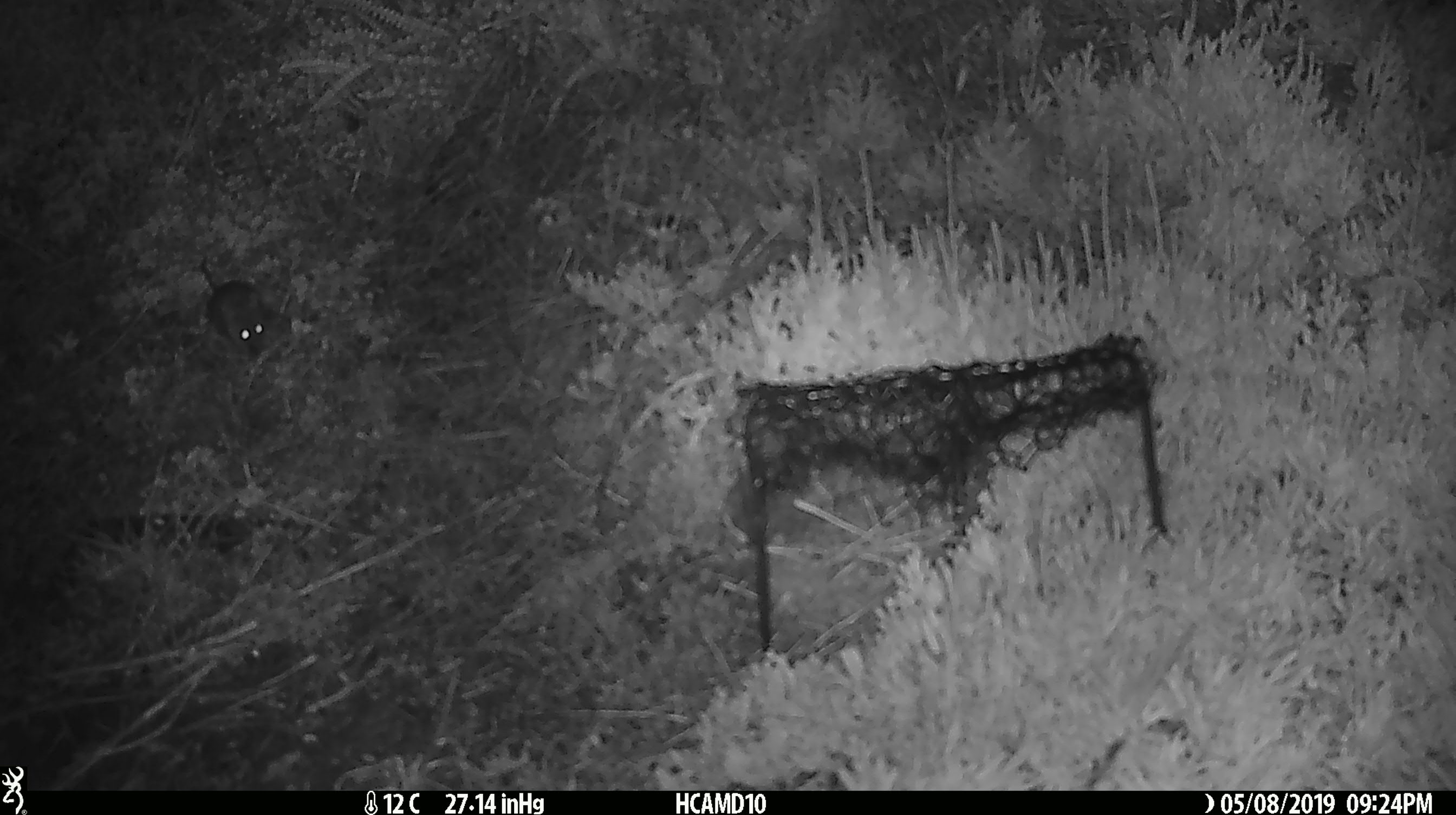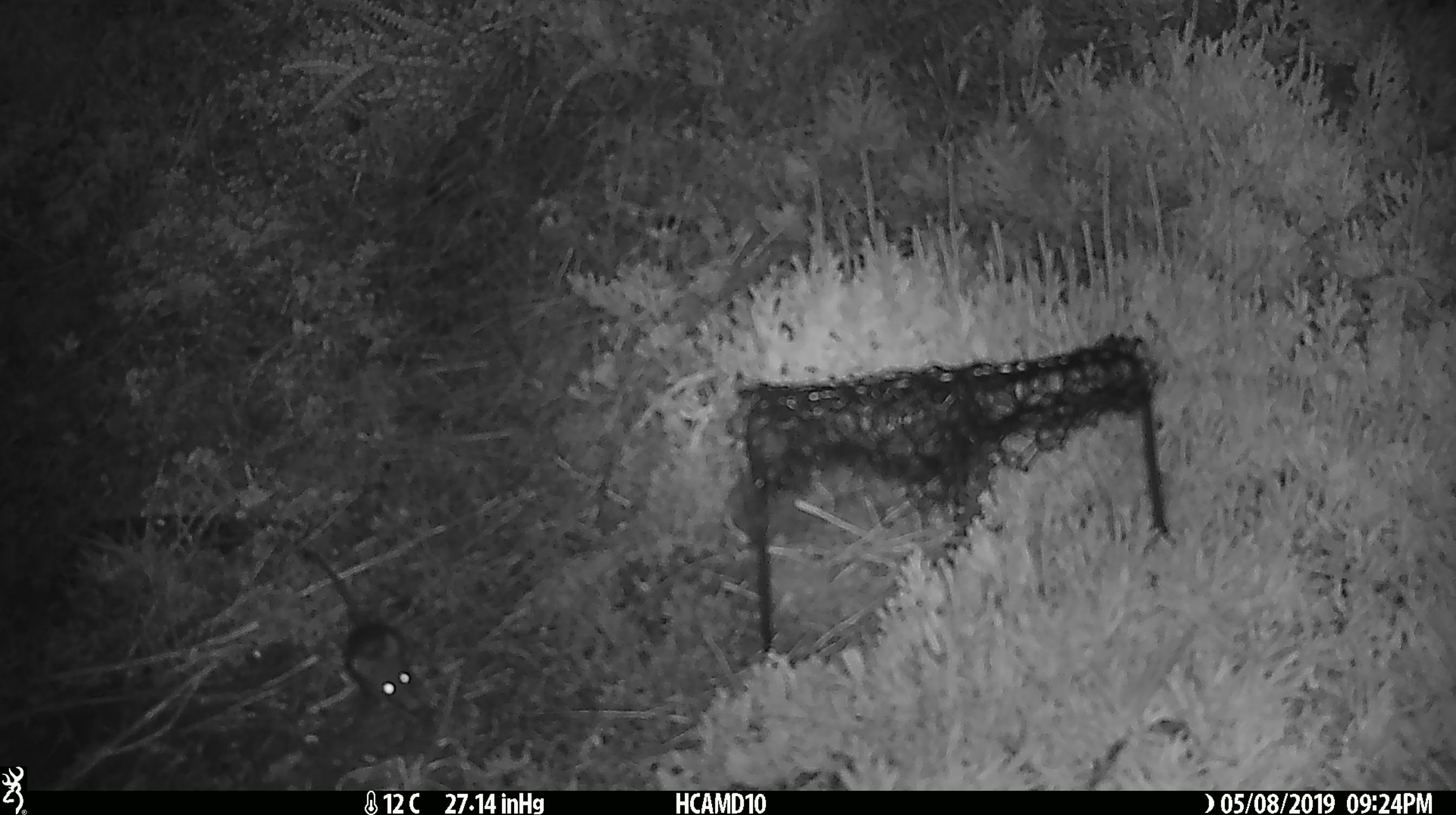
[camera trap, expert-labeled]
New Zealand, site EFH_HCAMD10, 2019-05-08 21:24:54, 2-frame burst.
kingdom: Animalia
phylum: Chordata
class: Mammalia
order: Rodentia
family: Muridae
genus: Mus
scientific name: Mus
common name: mouse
Mouse (Mus).